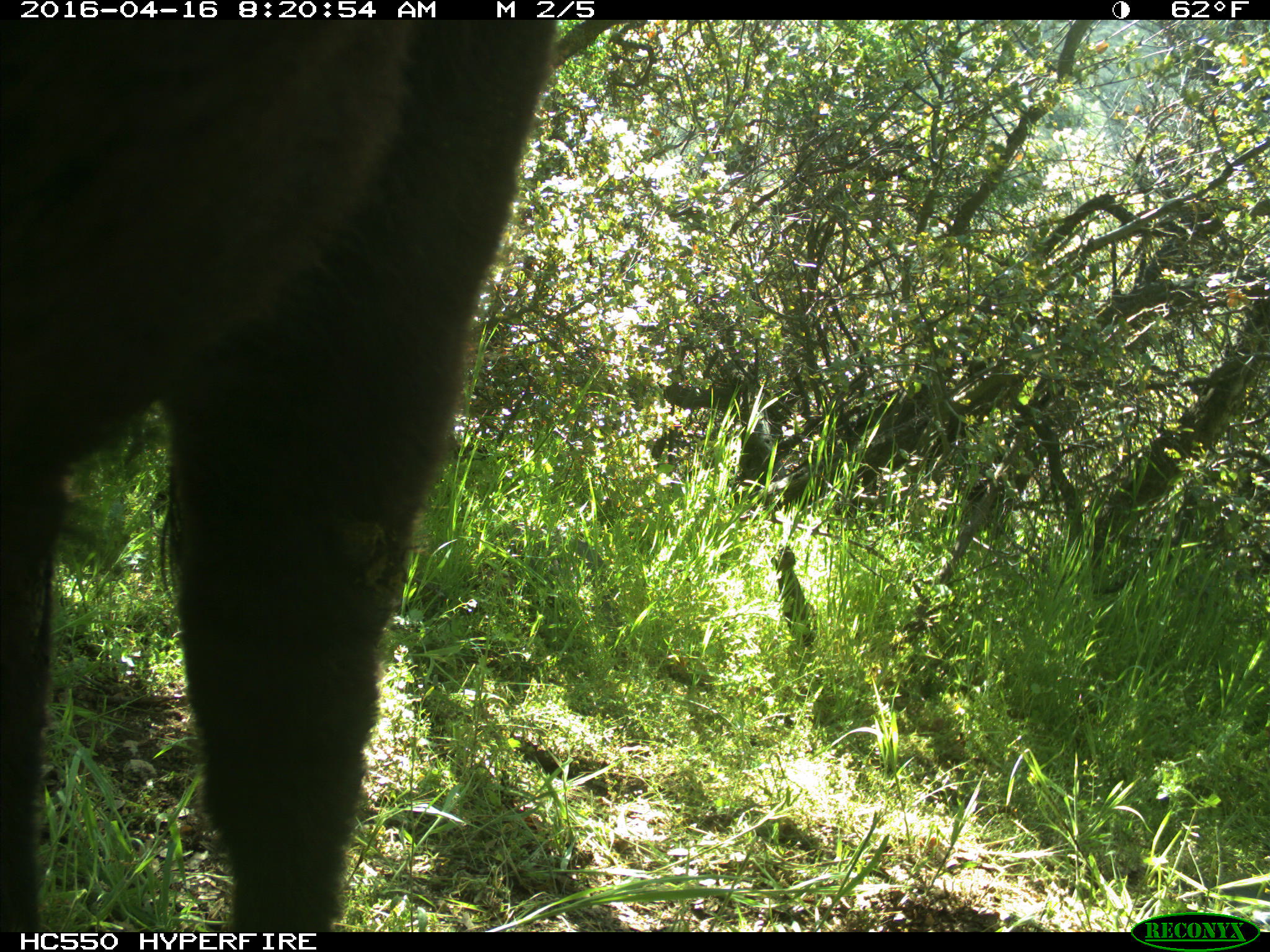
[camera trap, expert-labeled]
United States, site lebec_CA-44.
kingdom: Animalia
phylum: Chordata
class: Mammalia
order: Artiodactyla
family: Bovidae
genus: Bos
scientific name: Bos taurus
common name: domestic cow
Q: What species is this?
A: Bos taurus (domestic cow).